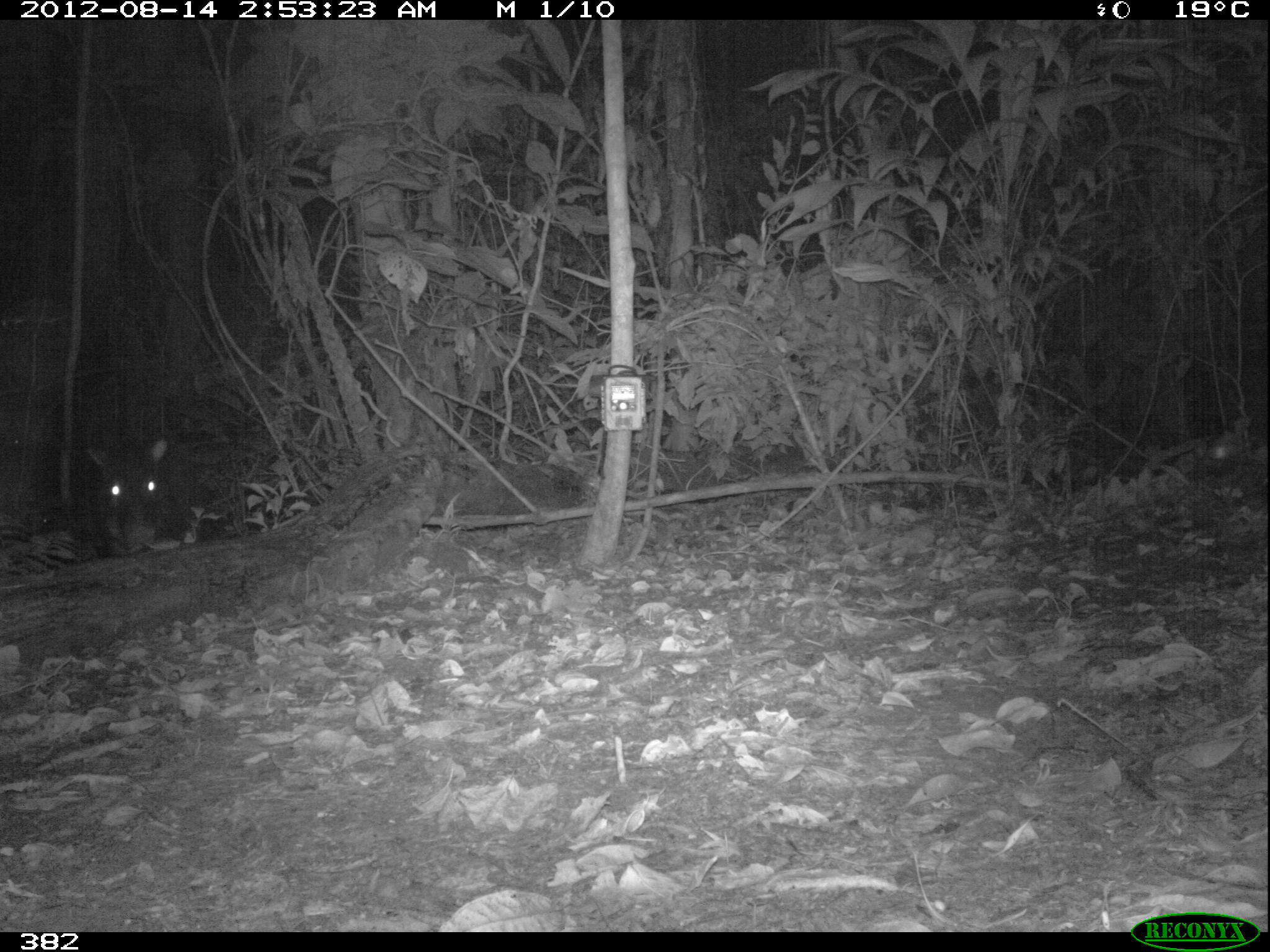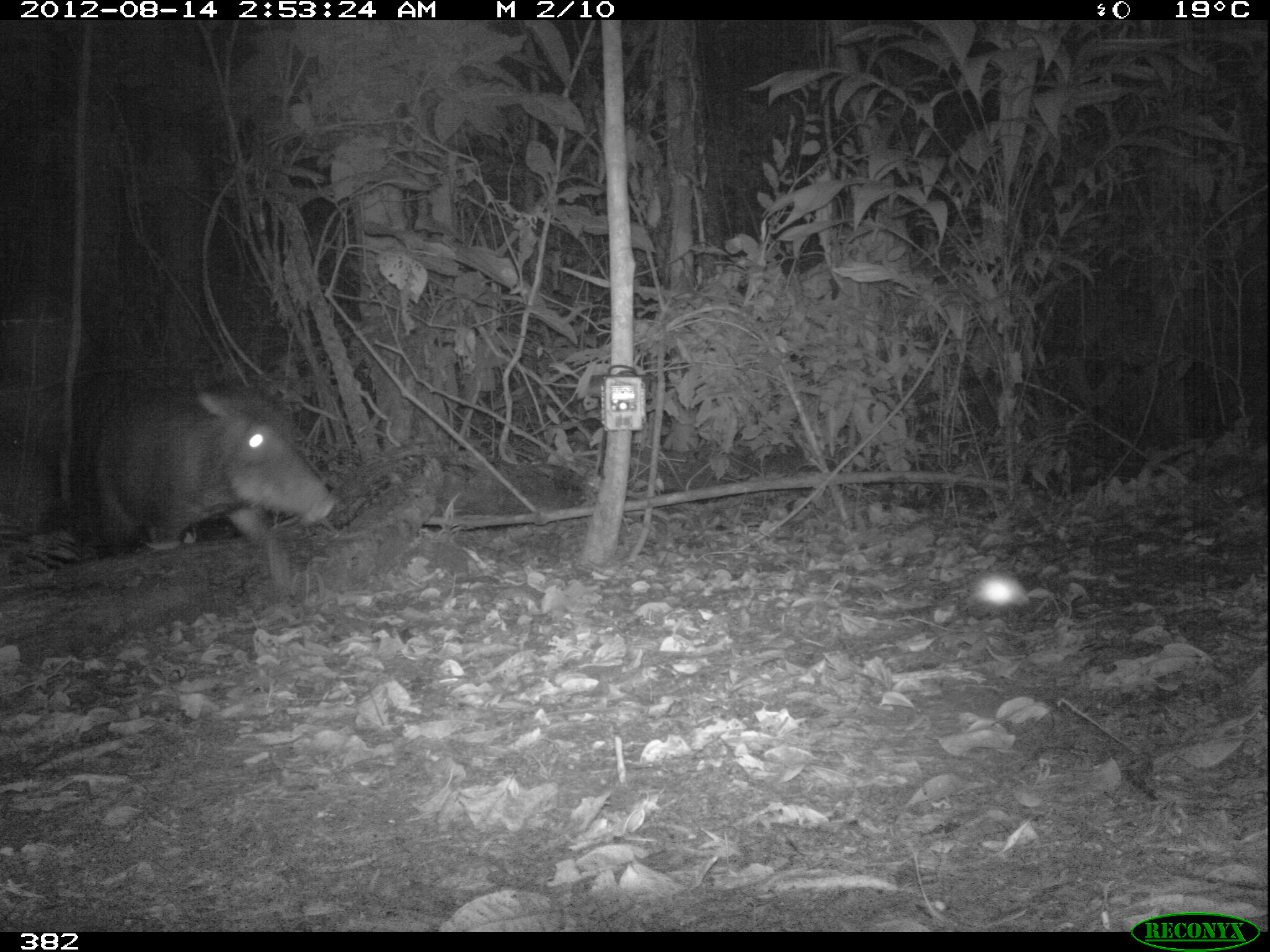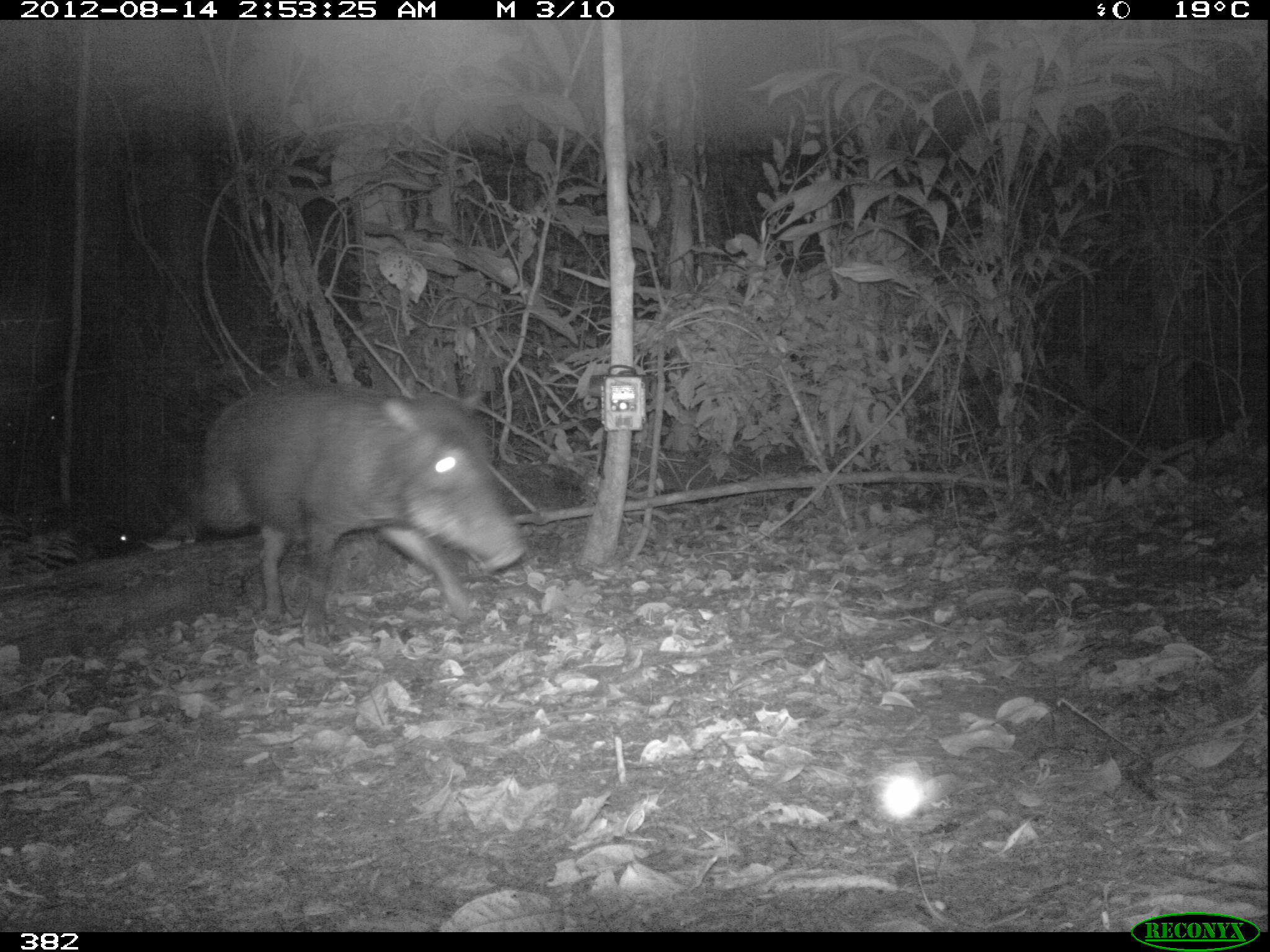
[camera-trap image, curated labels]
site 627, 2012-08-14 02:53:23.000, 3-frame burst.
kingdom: Animalia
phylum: Chordata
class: Mammalia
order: Artiodactyla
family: Tayassuidae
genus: Tayassu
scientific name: Tayassu pecari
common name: white-lipped peccary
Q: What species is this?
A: Tayassu pecari (white-lipped peccary).